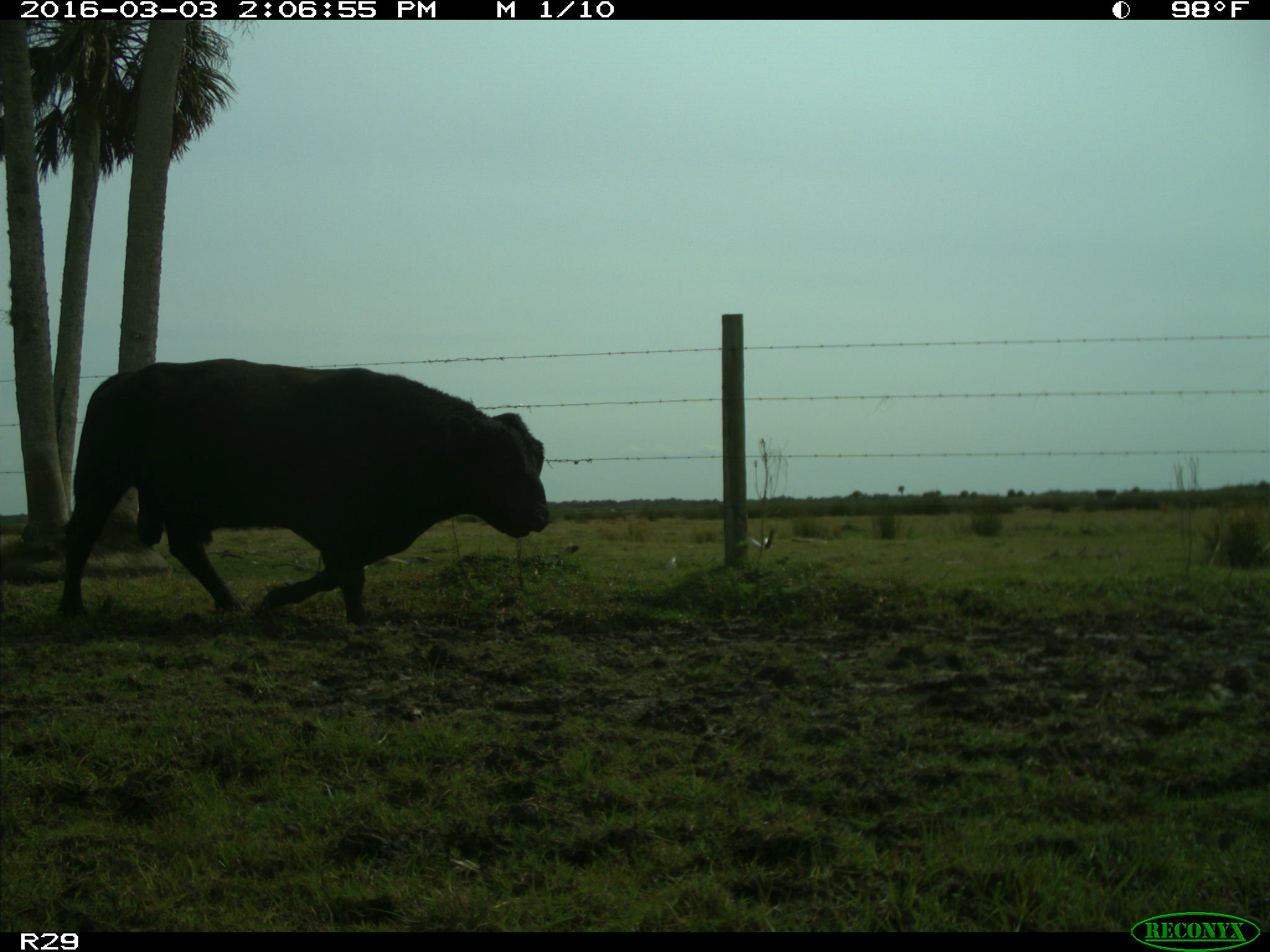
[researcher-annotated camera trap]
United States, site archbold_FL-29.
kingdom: Animalia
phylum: Chordata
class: Mammalia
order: Artiodactyla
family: Bovidae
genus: Bos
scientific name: Bos taurus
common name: domestic cow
Bos taurus (domestic cow).